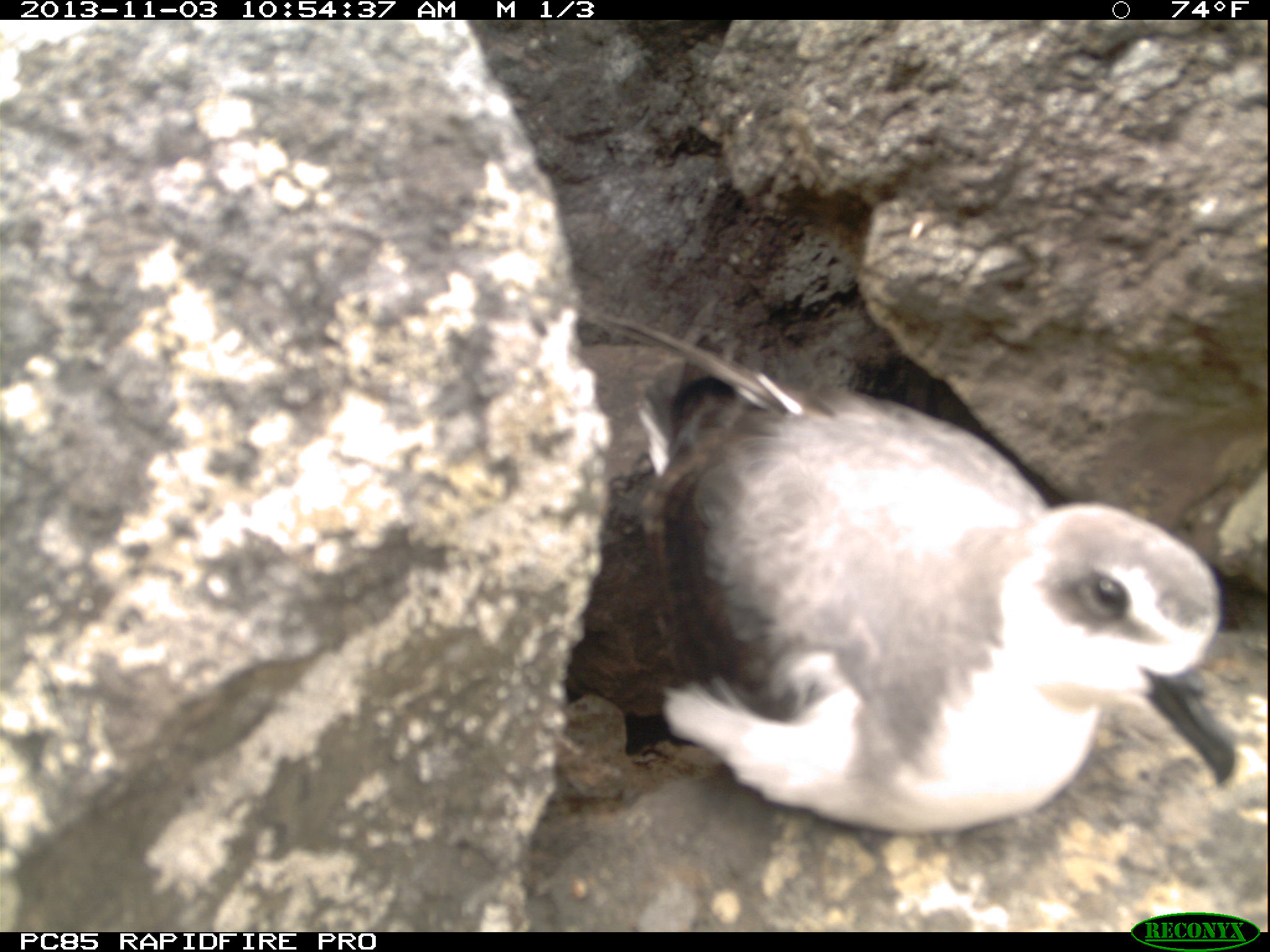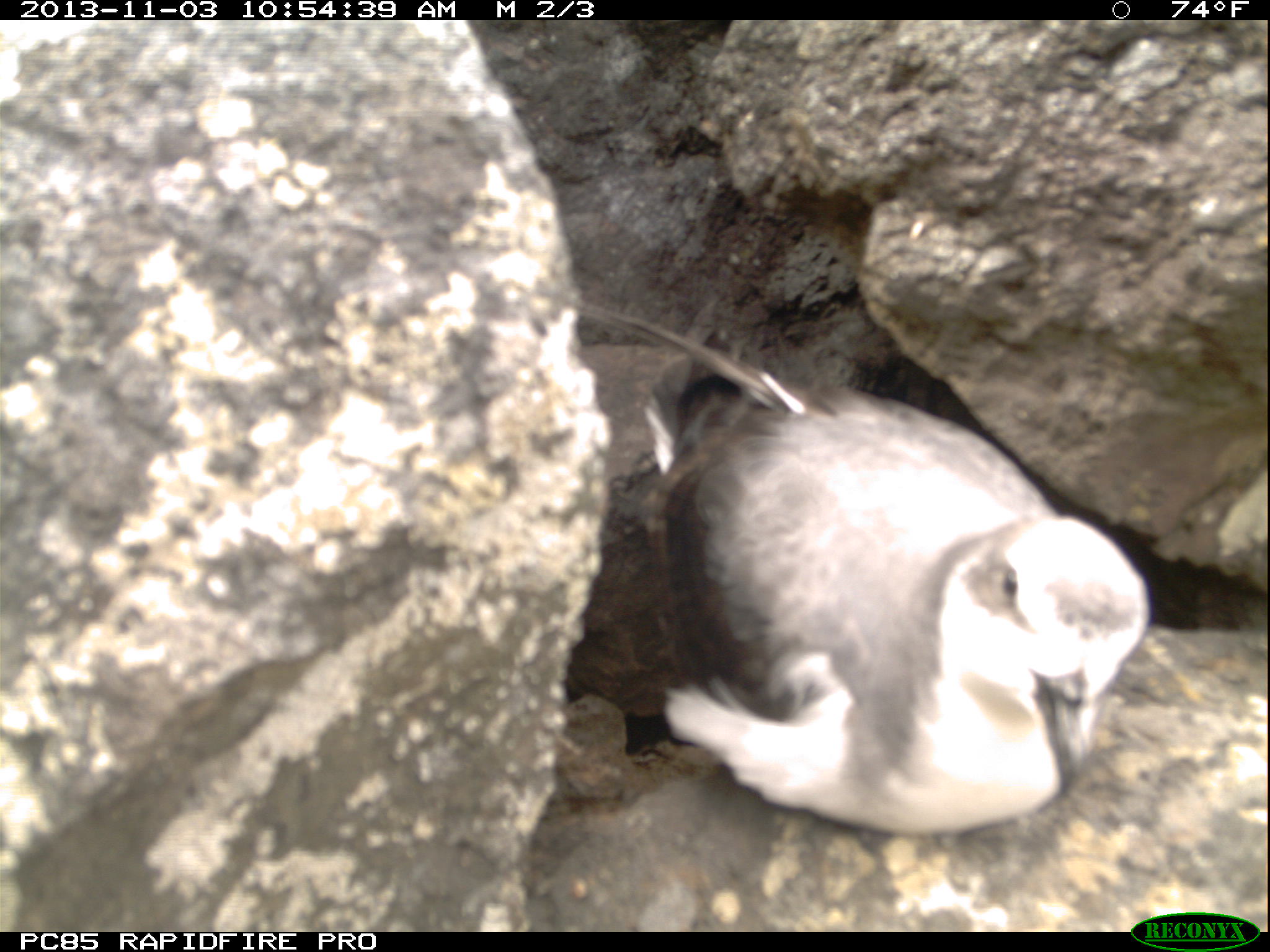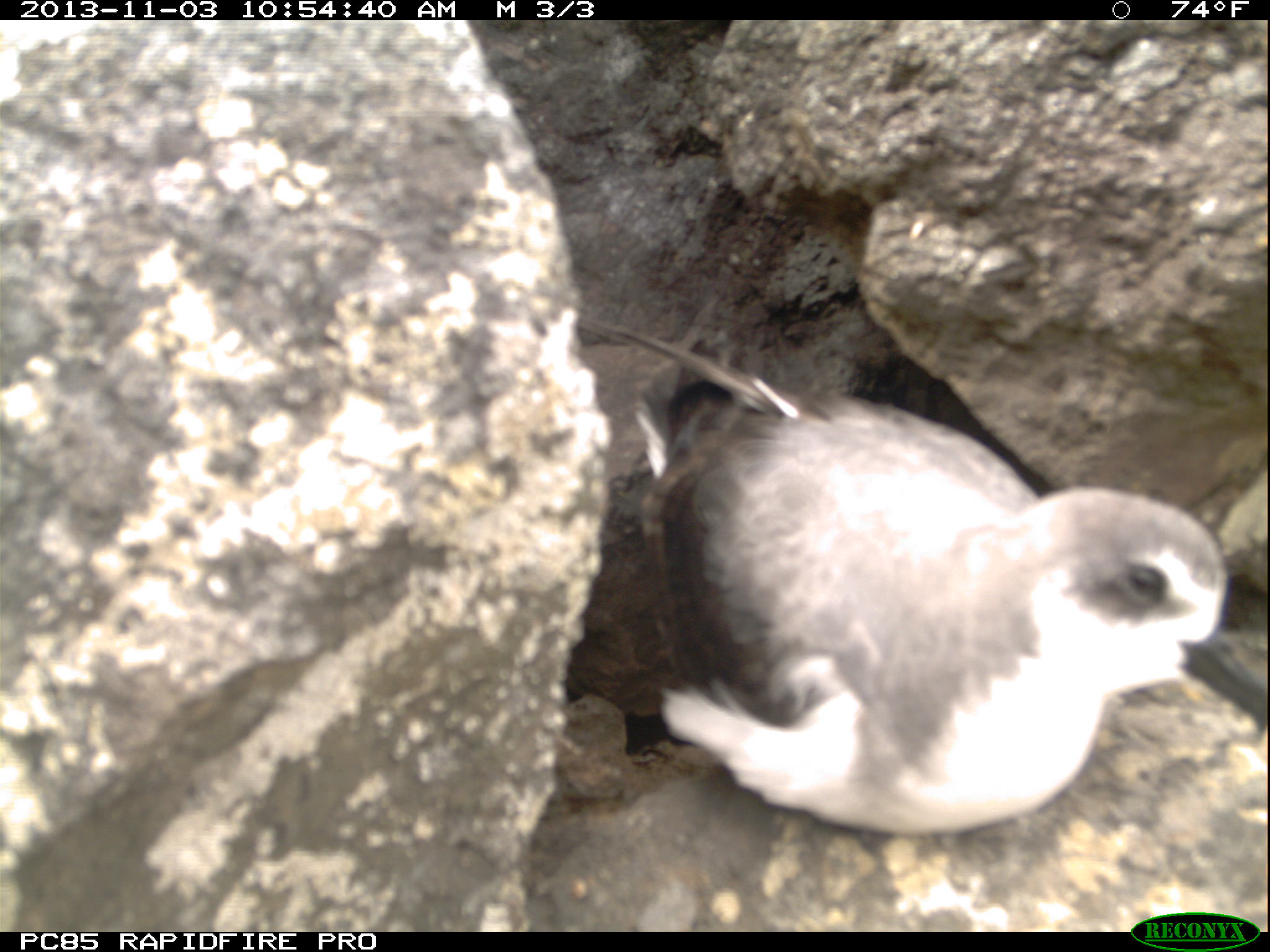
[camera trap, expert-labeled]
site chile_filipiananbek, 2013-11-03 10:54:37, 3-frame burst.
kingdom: Animalia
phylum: Chordata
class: Aves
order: Procellariiformes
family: Procellariidae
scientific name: Procellariidae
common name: petrel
Petrel (Procellariidae).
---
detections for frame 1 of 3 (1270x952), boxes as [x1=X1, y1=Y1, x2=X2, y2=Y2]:
petrel: [x1=579, y1=308, x2=1233, y2=870]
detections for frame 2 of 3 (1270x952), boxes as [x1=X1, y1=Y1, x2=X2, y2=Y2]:
petrel: [x1=582, y1=312, x2=1155, y2=852]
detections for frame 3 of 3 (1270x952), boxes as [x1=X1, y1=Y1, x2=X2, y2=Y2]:
petrel: [x1=561, y1=328, x2=1244, y2=867]